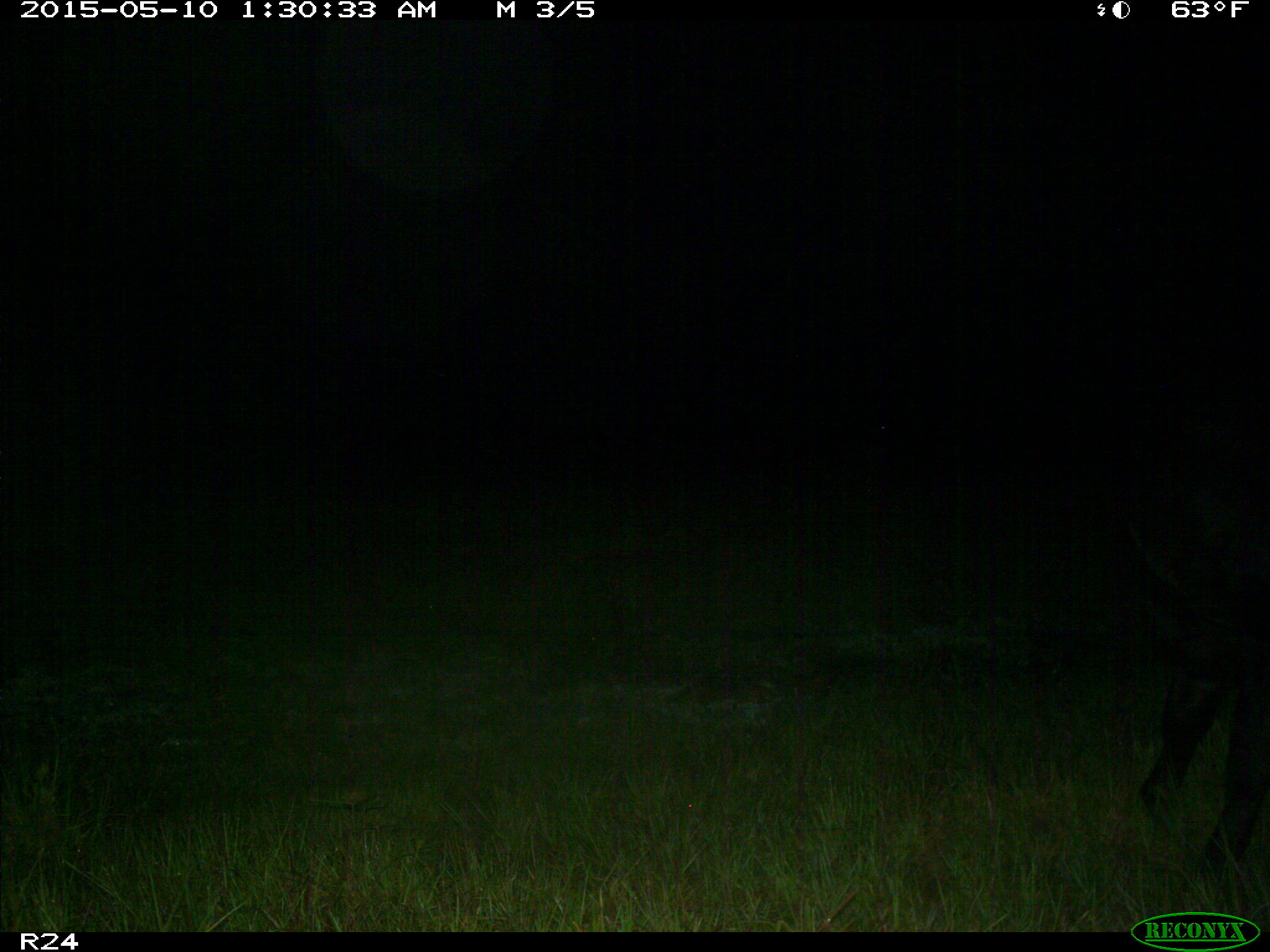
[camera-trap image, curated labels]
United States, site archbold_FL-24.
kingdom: Animalia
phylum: Chordata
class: Mammalia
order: Artiodactyla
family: Bovidae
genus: Bos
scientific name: Bos taurus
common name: domestic cow